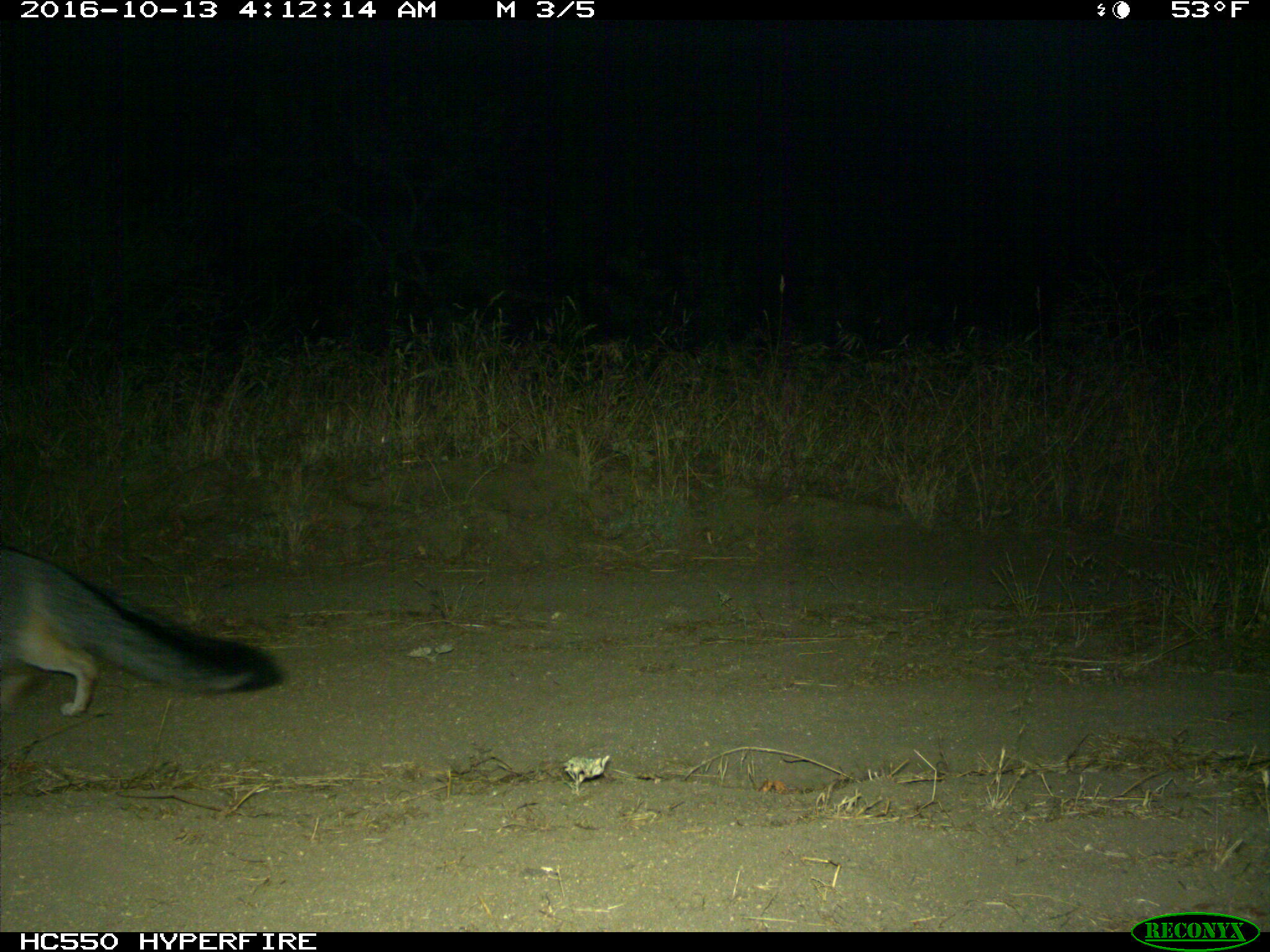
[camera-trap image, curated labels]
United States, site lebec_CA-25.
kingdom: Animalia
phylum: Chordata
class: Mammalia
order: Carnivora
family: Canidae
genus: Urocyon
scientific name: Urocyon cinereoargenteus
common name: gray fox